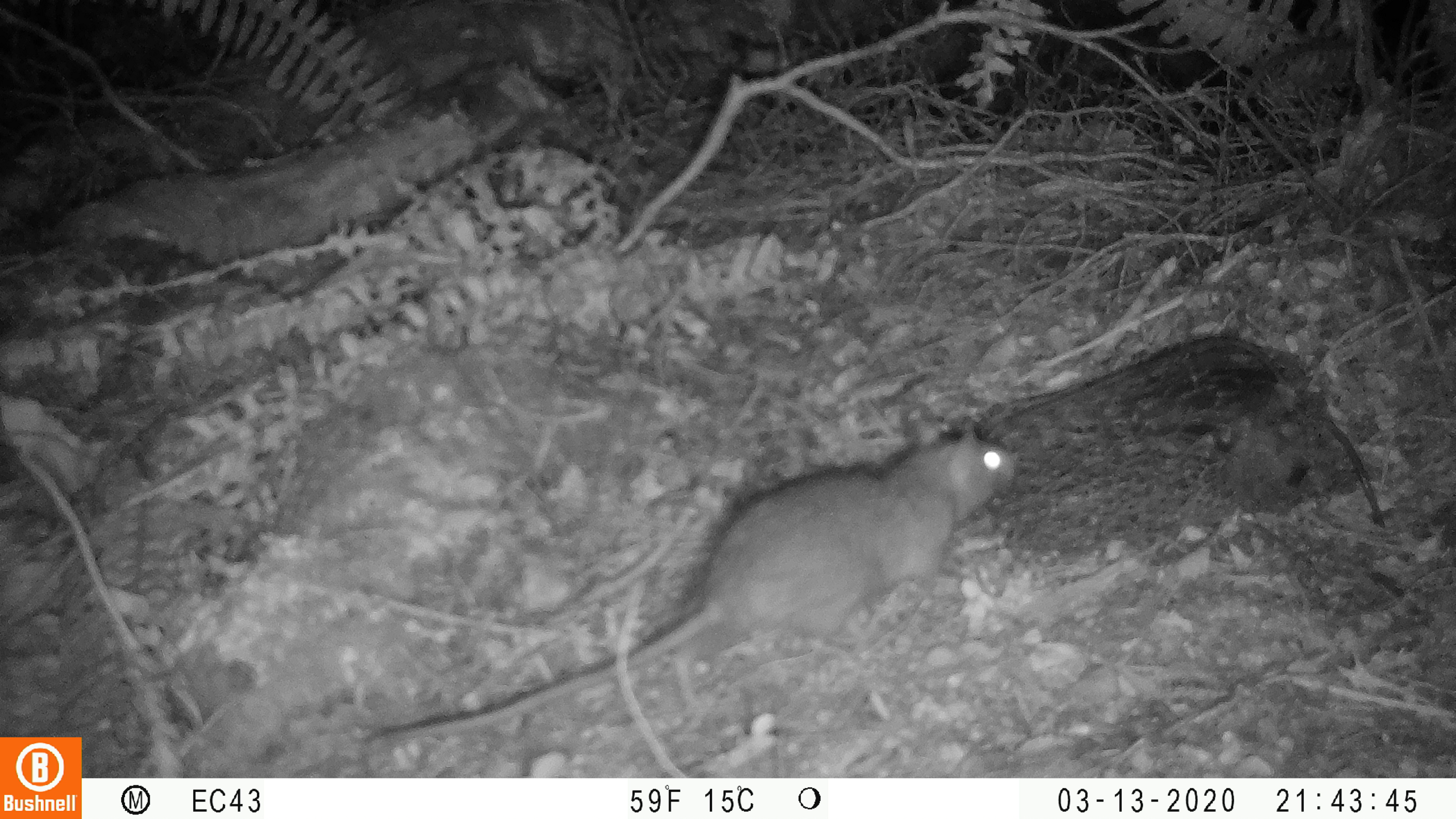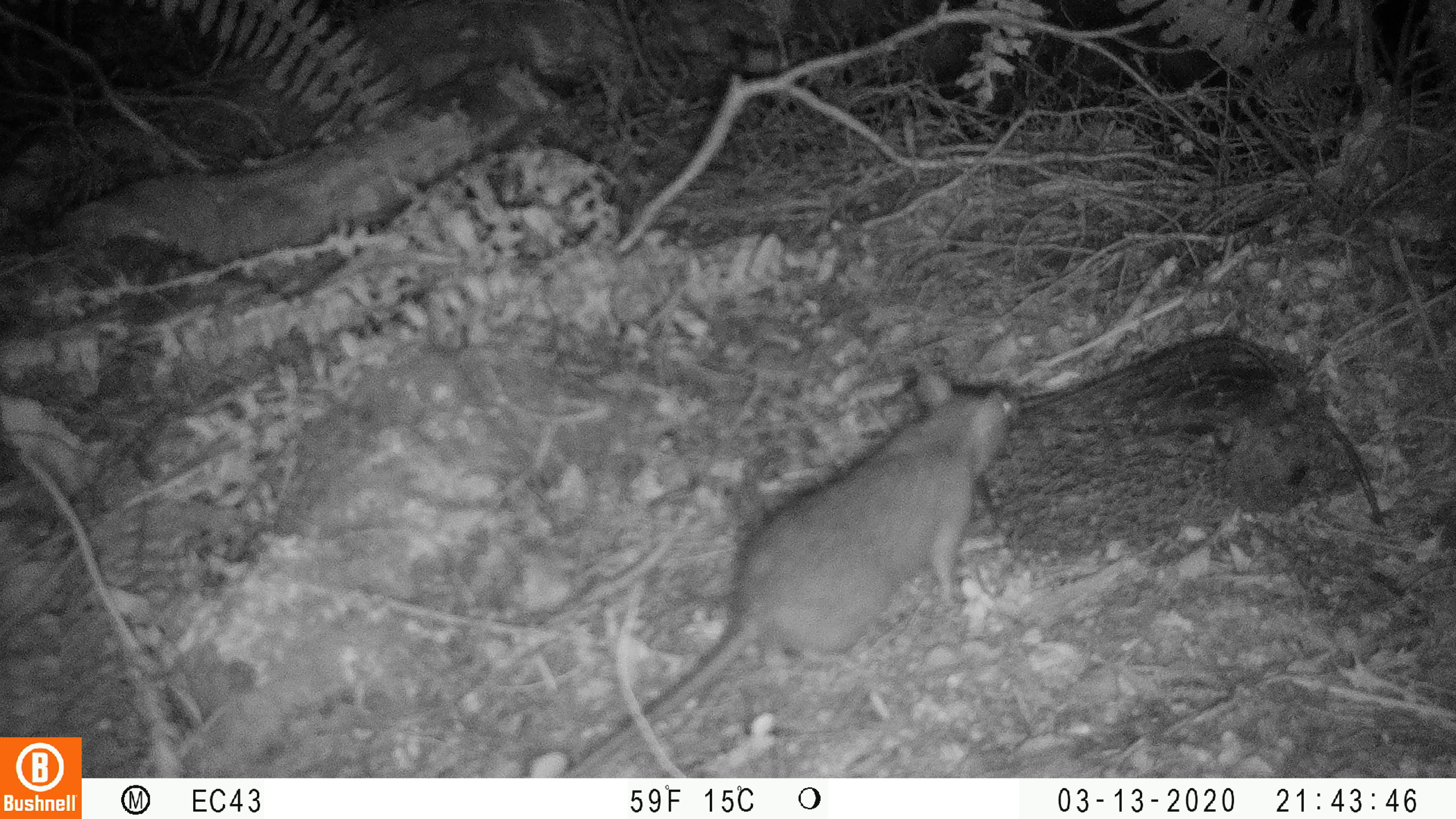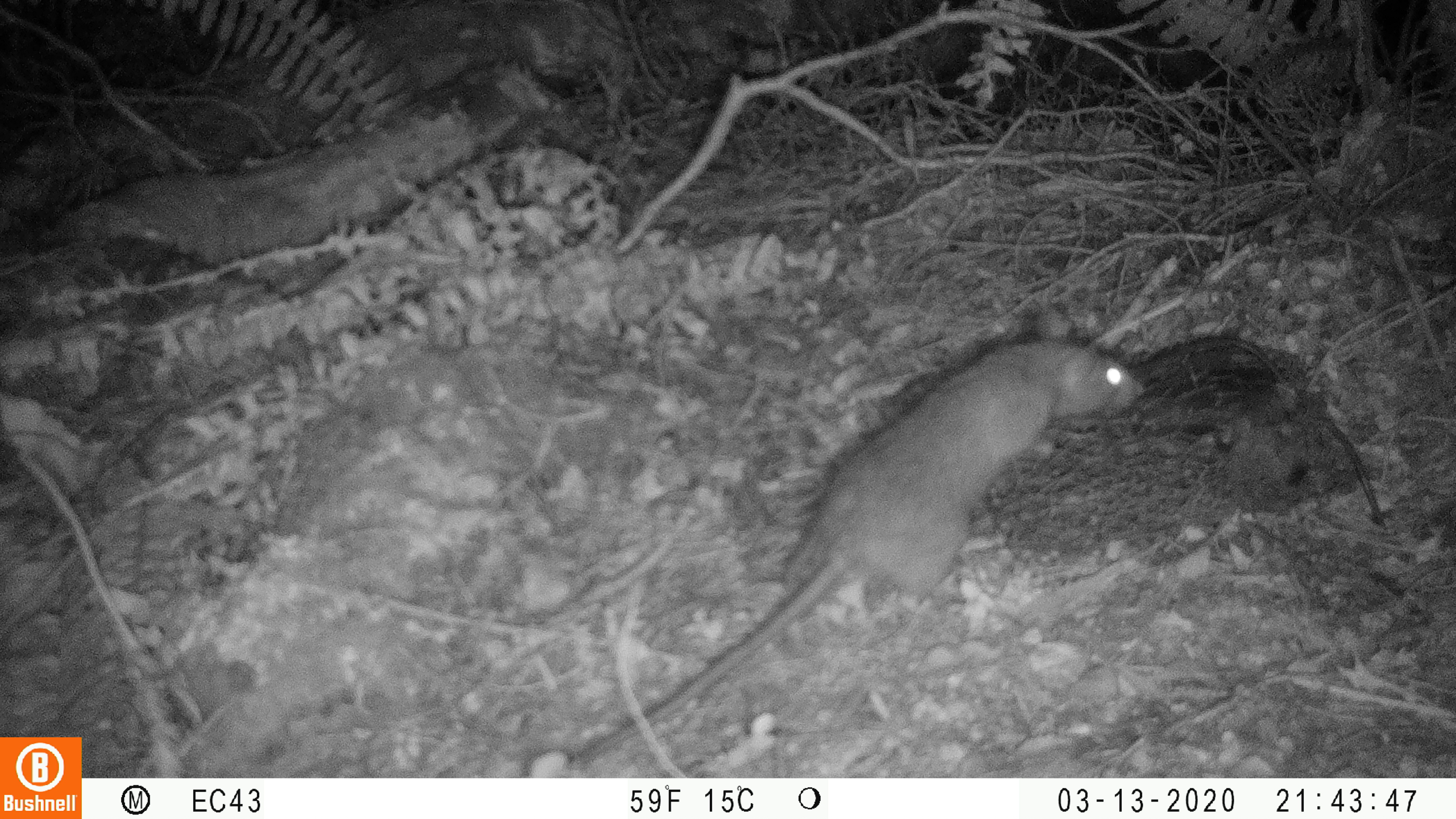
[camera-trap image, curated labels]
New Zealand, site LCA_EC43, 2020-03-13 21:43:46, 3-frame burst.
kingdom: Animalia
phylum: Chordata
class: Mammalia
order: Rodentia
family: Muridae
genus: Rattus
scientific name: Rattus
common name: rat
Rat (Rattus).